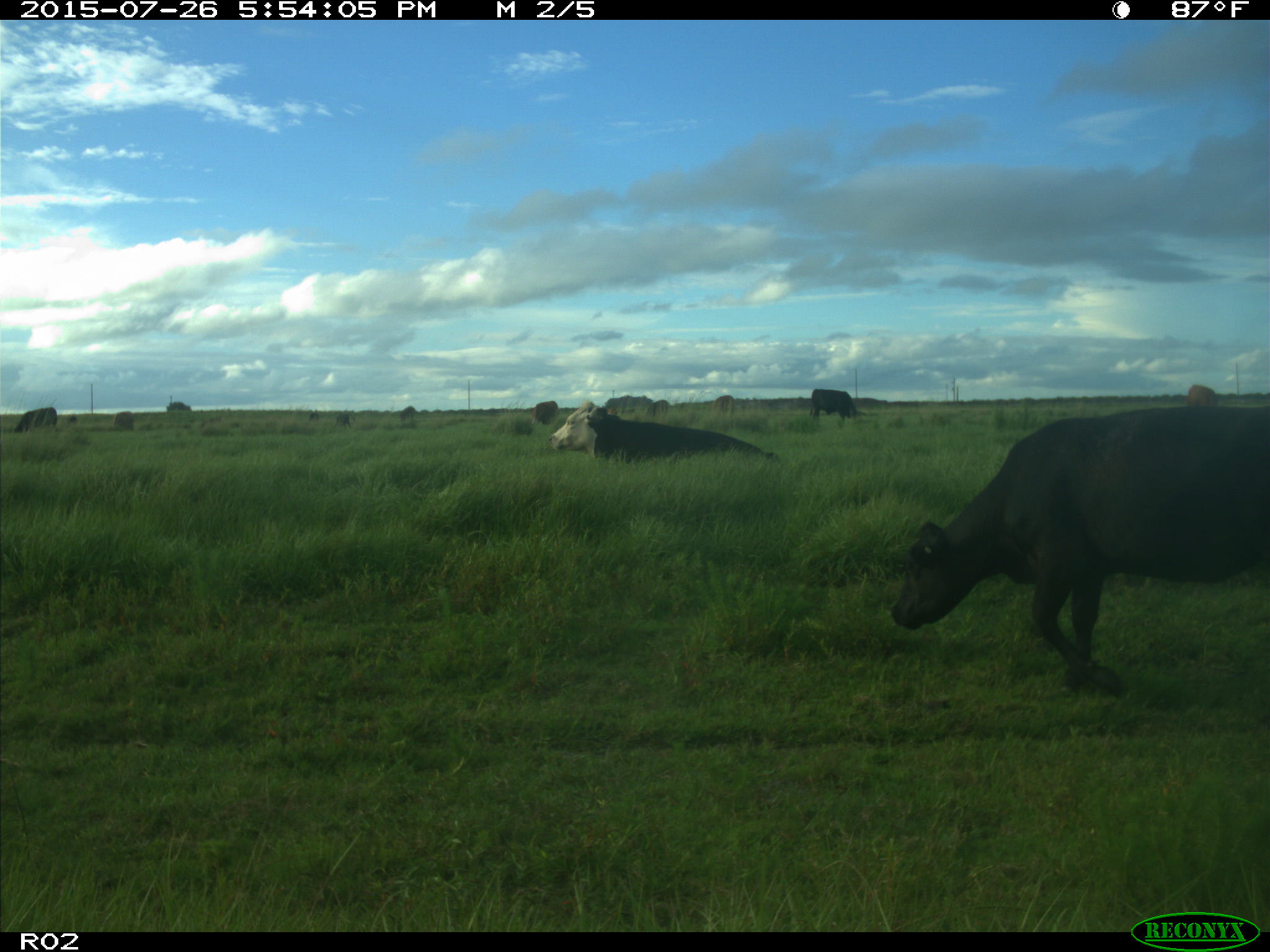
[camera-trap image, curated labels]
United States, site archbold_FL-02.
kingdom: Animalia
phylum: Chordata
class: Mammalia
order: Artiodactyla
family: Bovidae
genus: Bos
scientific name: Bos taurus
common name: domestic cow